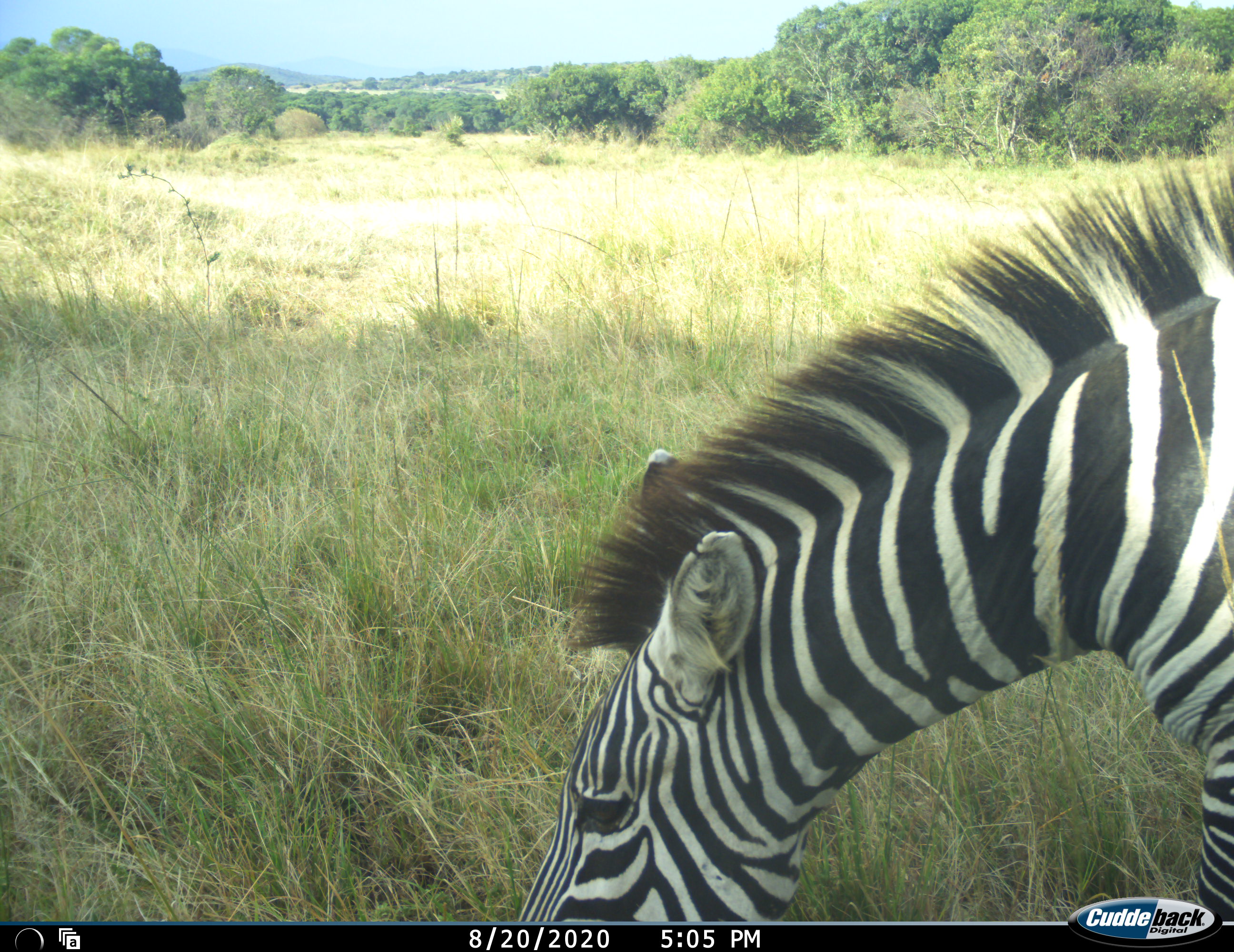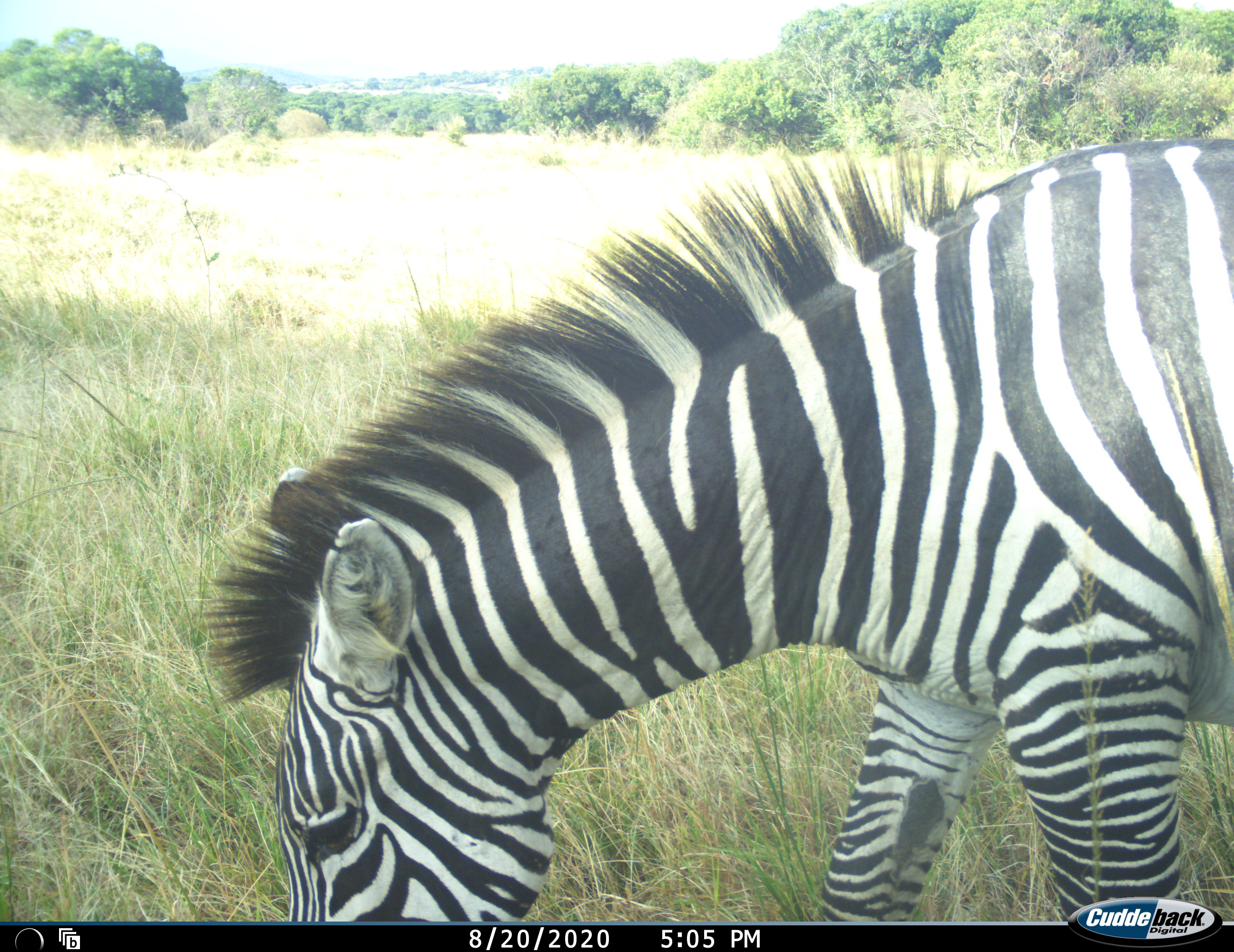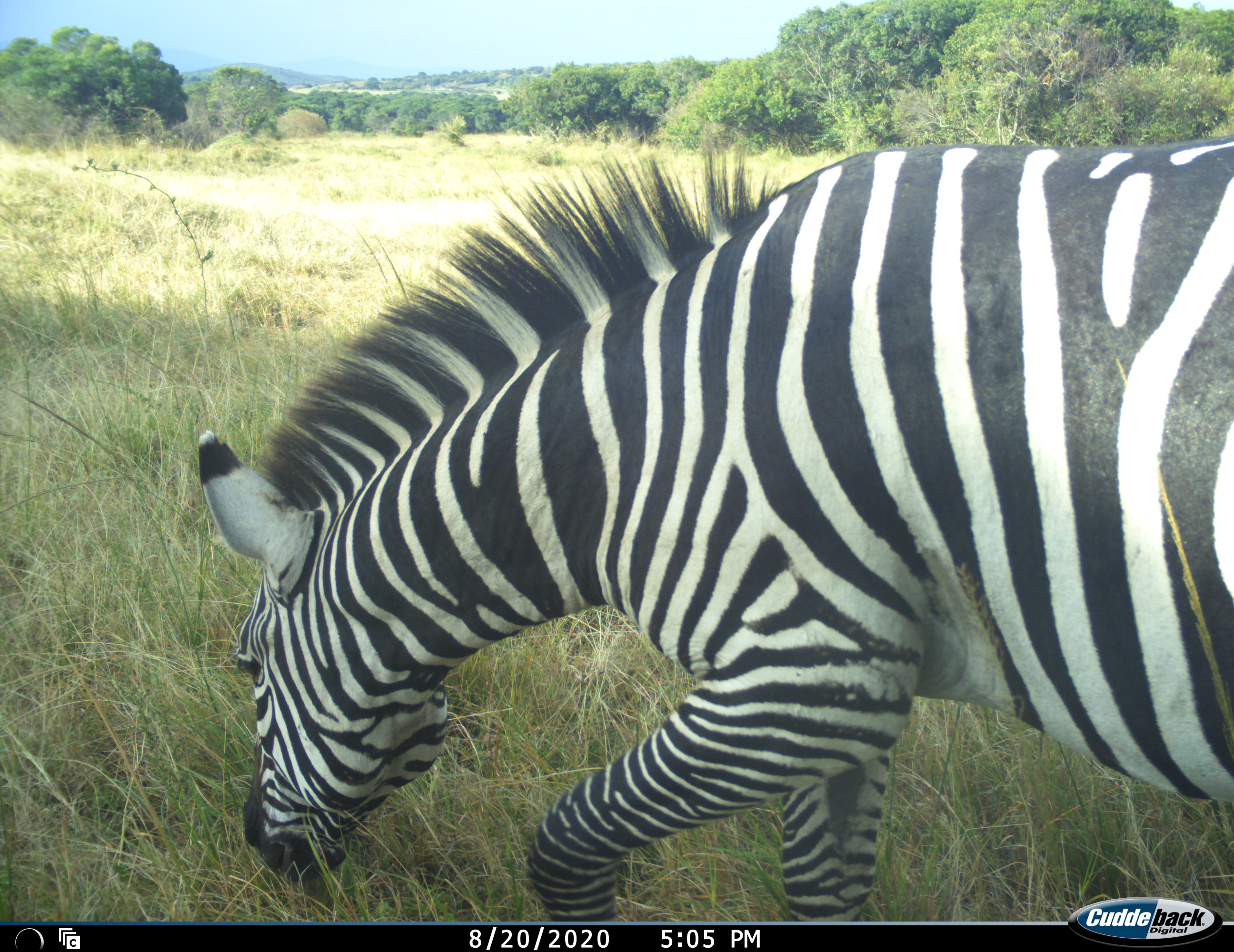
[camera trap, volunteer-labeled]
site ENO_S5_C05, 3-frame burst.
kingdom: Animalia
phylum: Chordata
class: Mammalia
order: Perissodactyla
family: Equidae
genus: Equus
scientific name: Equus quagga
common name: plains zebra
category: zebraplains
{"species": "zebraplains (plains zebra) (Equus quagga)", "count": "1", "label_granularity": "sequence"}